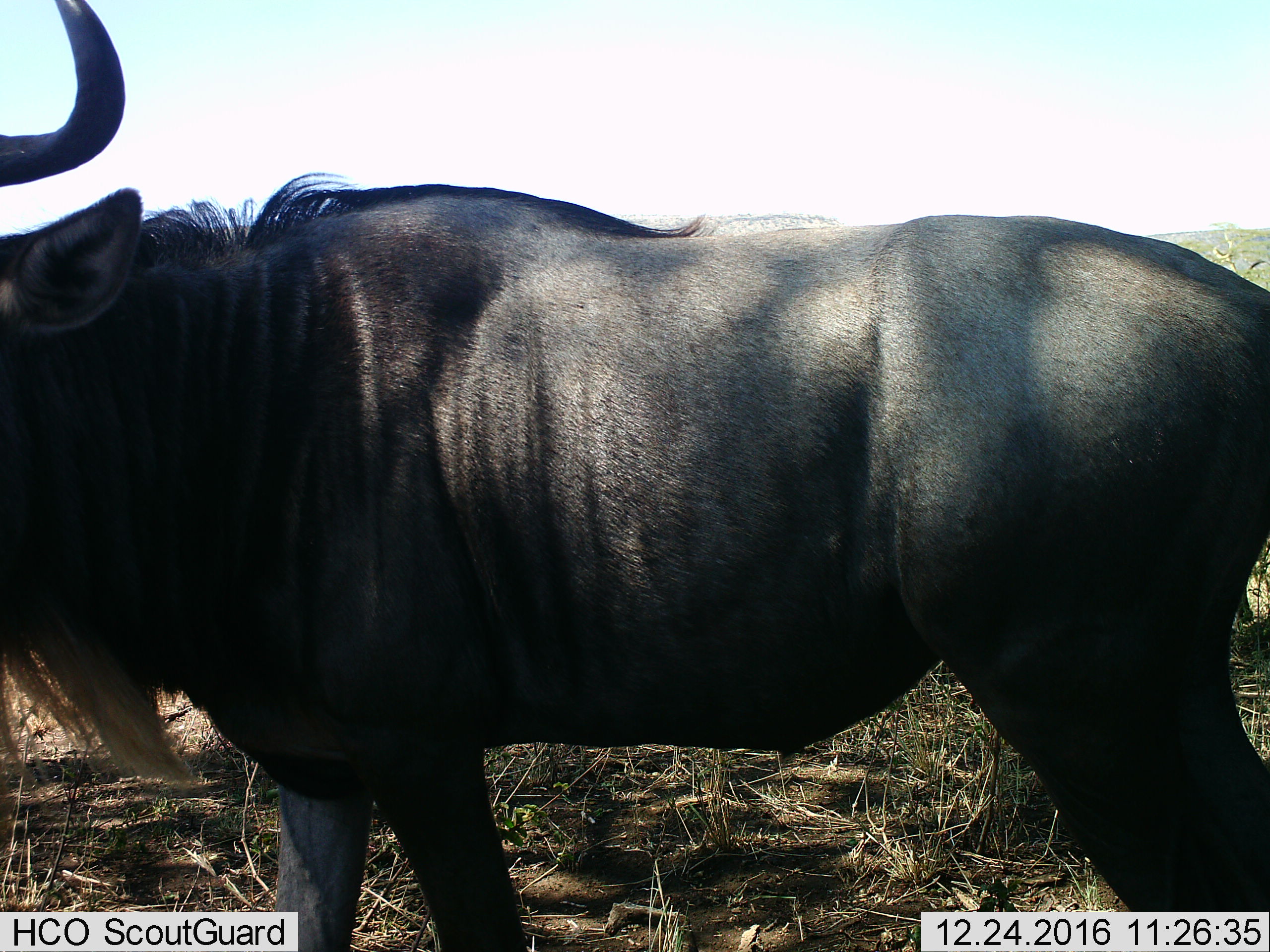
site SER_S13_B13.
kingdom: Animalia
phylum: Chordata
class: Mammalia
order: Artiodactyla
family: Bovidae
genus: Connochaetes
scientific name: Connochaetes taurinus taurinus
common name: blue wildebeest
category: wildebeestblue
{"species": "wildebeestblue (blue wildebeest) (Connochaetes taurinus taurinus)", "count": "1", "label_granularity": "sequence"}